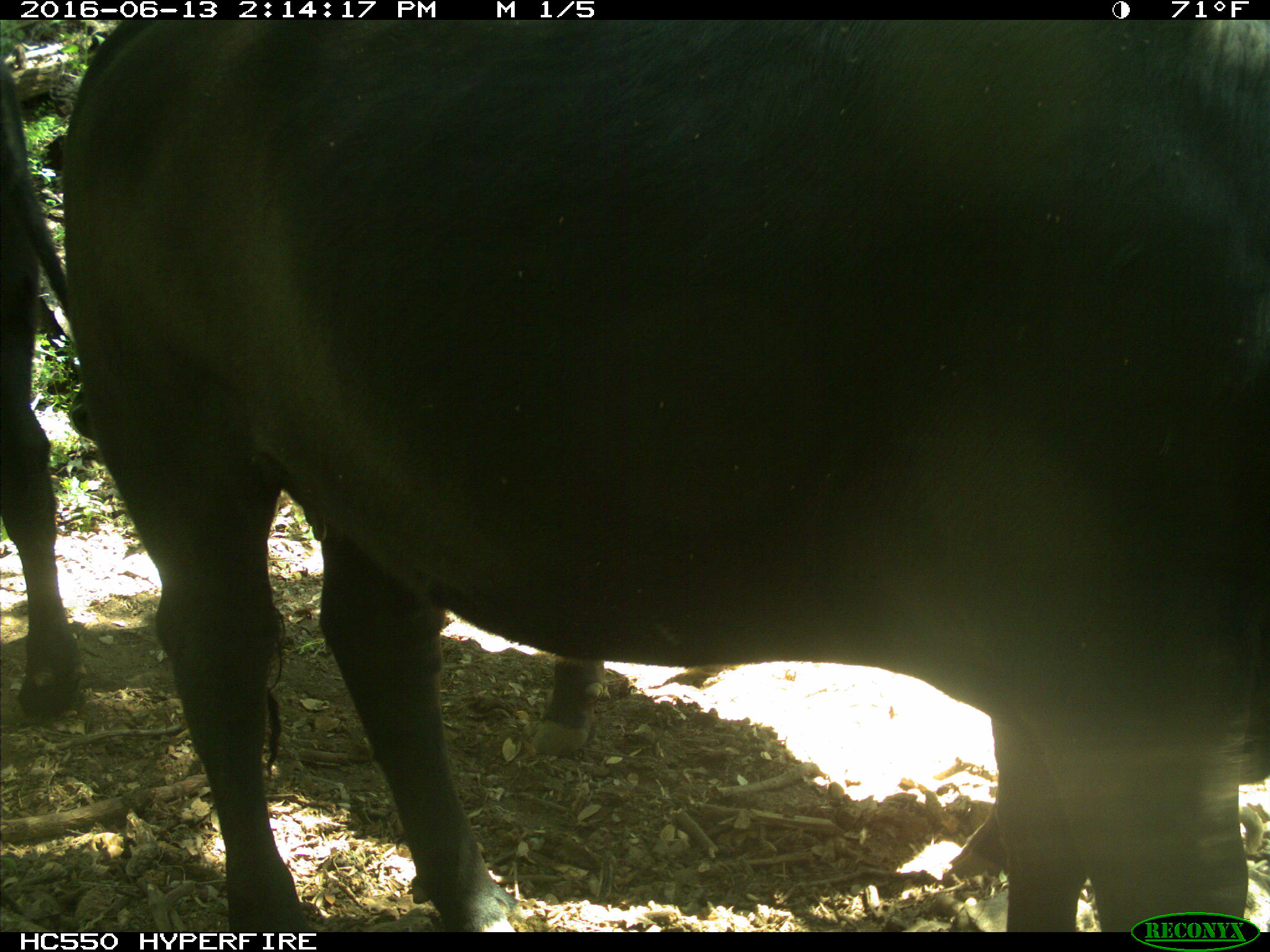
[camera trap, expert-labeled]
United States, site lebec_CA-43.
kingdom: Animalia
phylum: Chordata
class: Mammalia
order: Artiodactyla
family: Bovidae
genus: Bos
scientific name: Bos taurus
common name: domestic cow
Bos taurus (domestic cow).